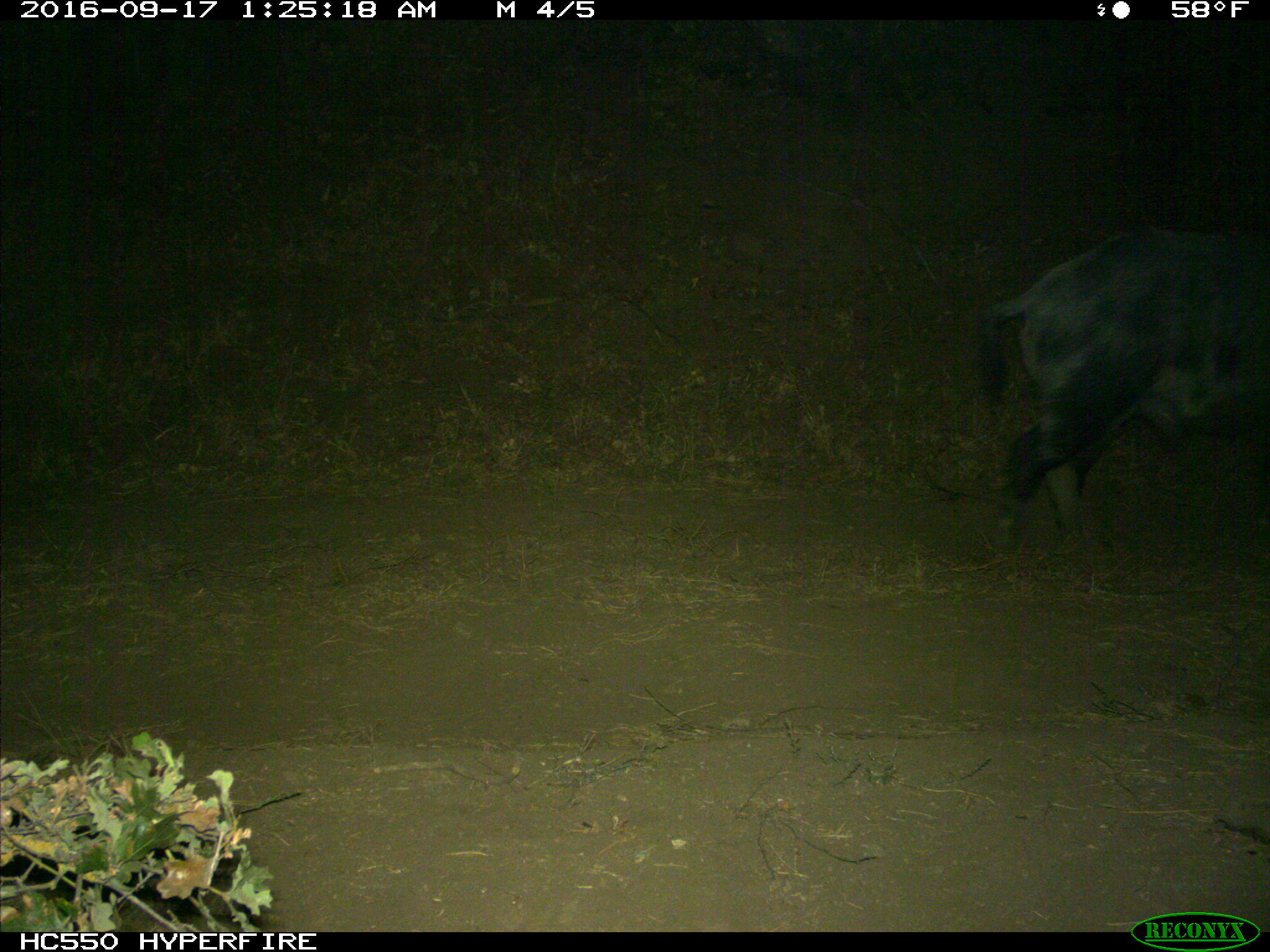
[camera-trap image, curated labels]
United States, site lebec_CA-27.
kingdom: Animalia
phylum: Chordata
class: Mammalia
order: Artiodactyla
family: Suidae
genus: Sus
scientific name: Sus scrofa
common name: wild boar